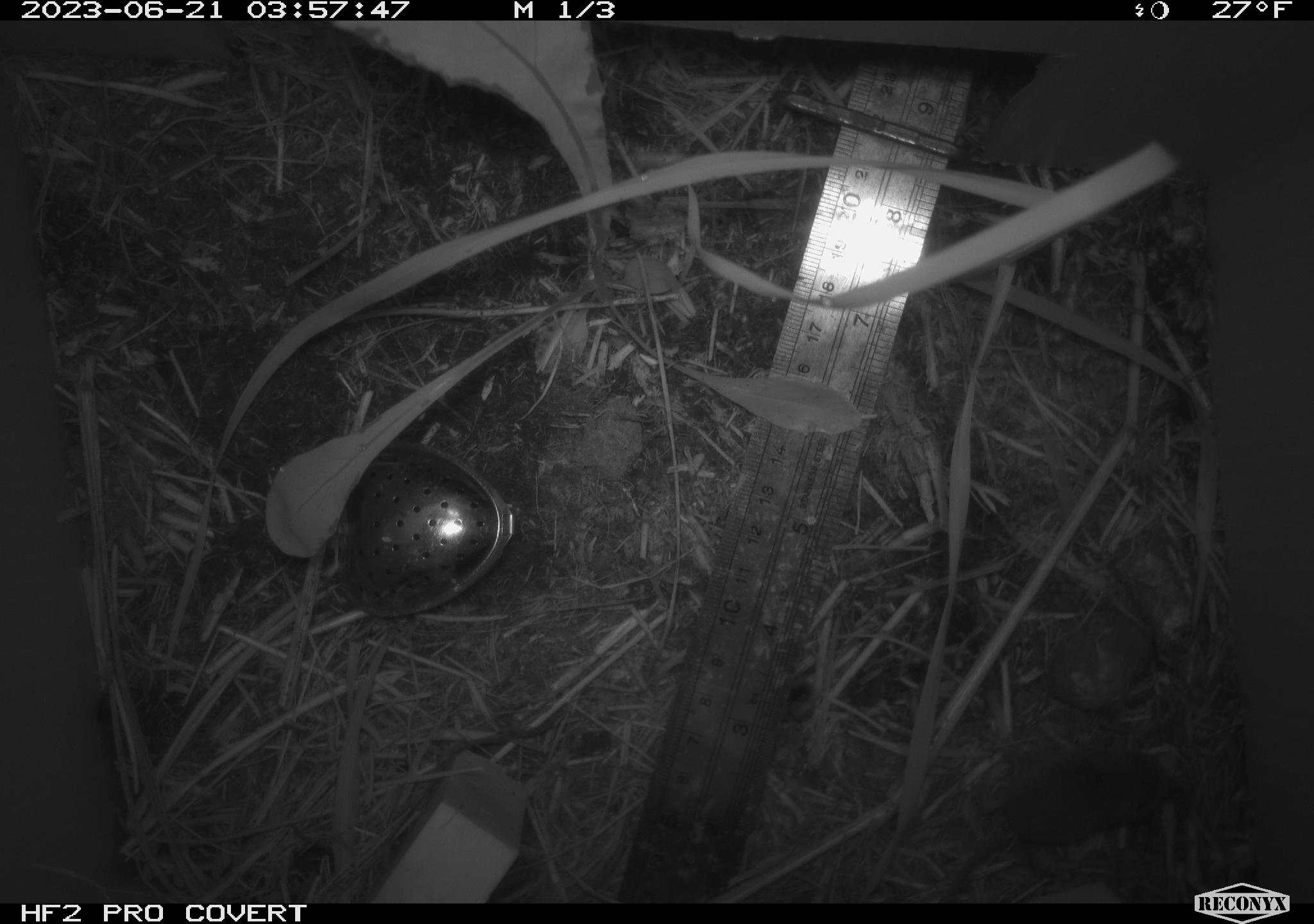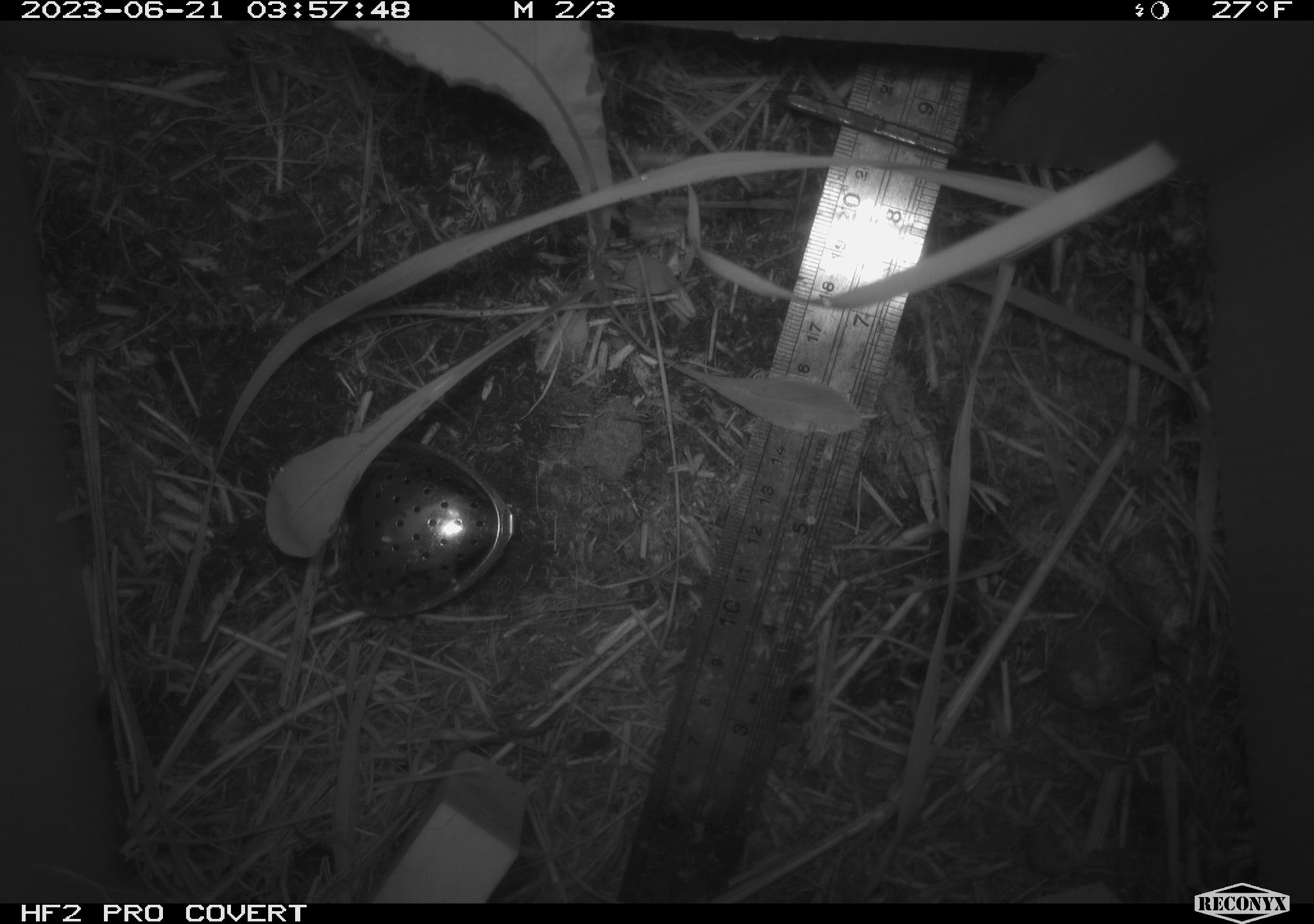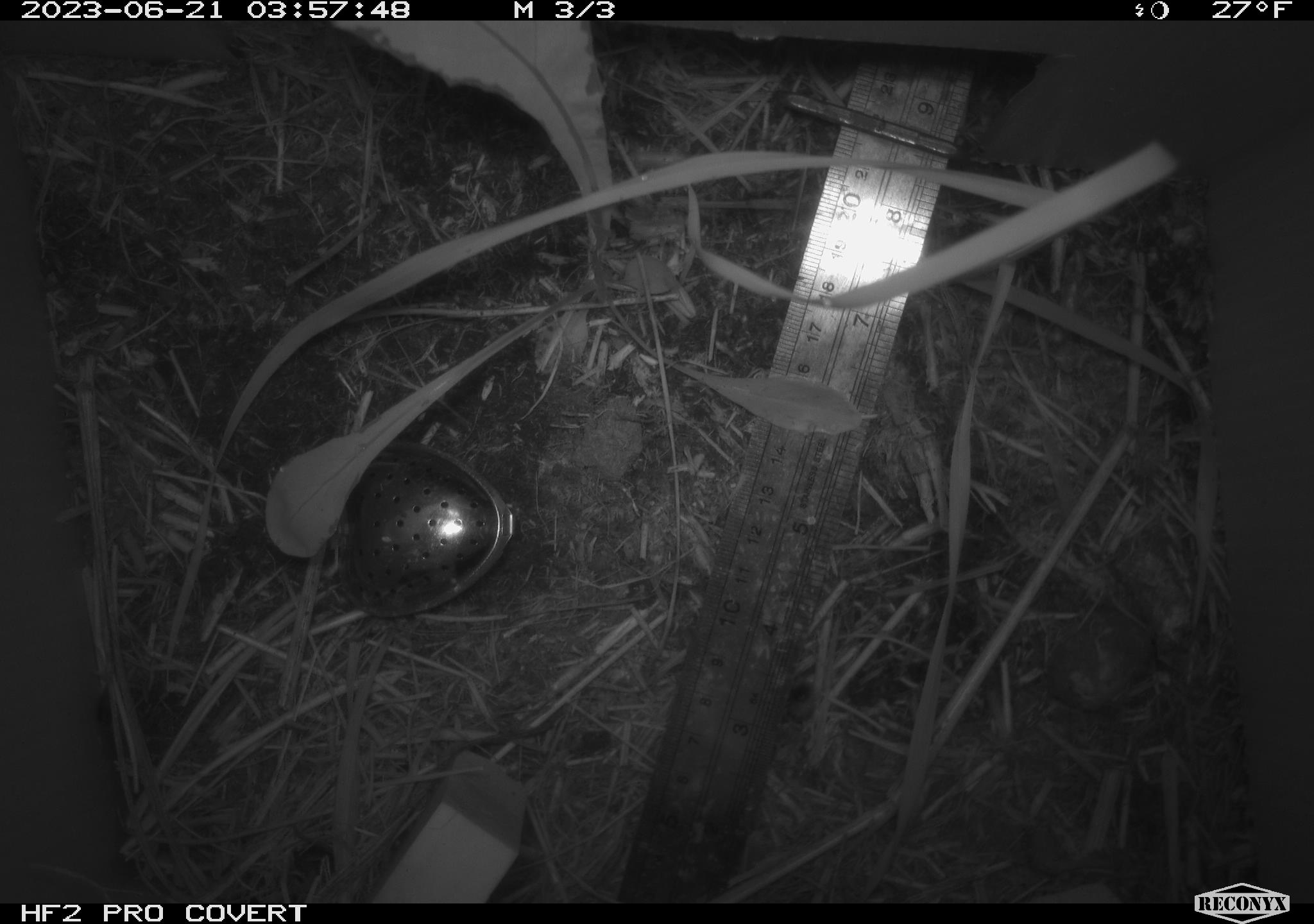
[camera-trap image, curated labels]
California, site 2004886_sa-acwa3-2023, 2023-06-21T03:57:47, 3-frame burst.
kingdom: Animalia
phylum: Chordata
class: Mammalia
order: Eulipotyphla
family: Soricidae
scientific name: Soricidae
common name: shrews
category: soricidae family